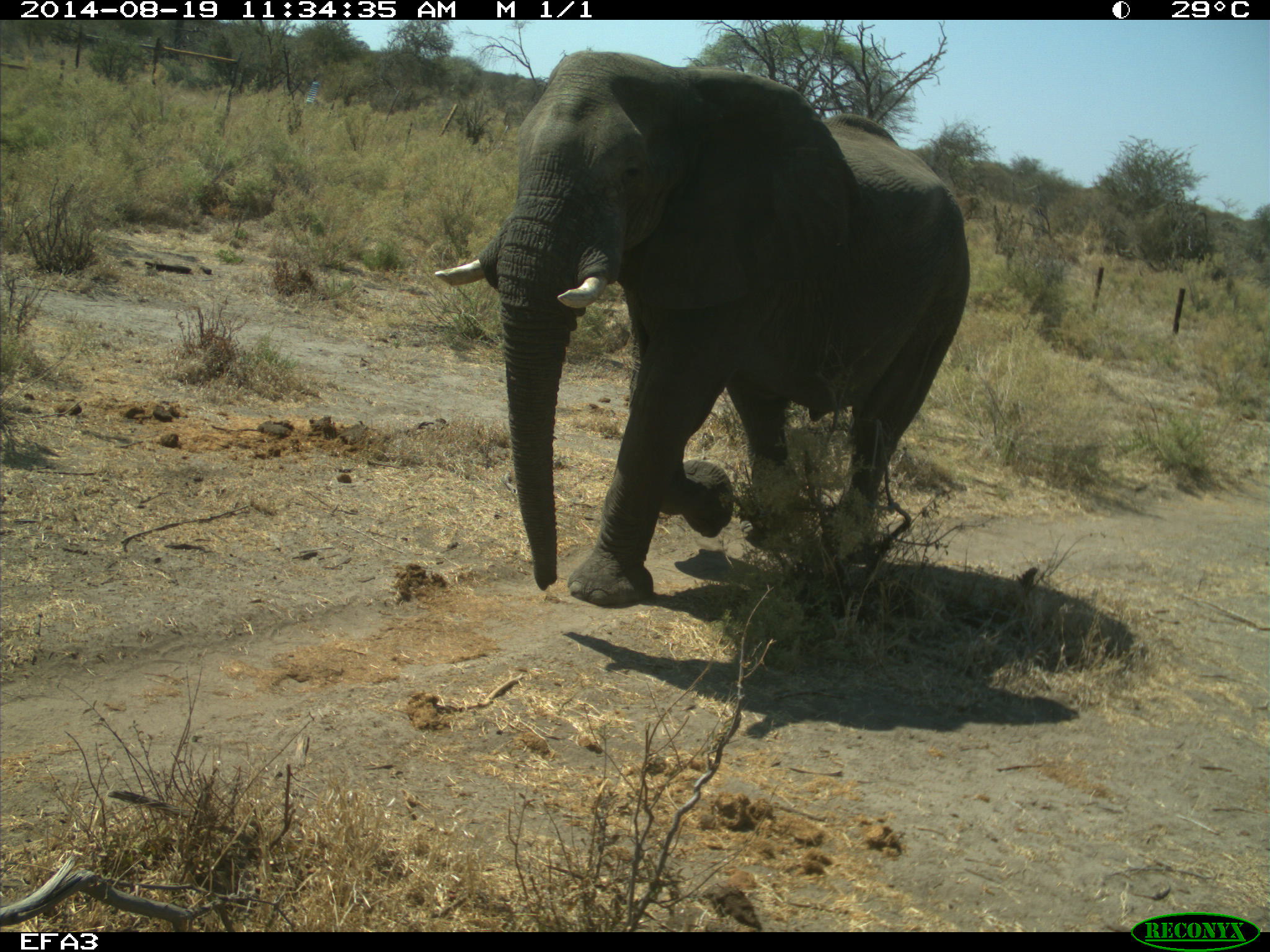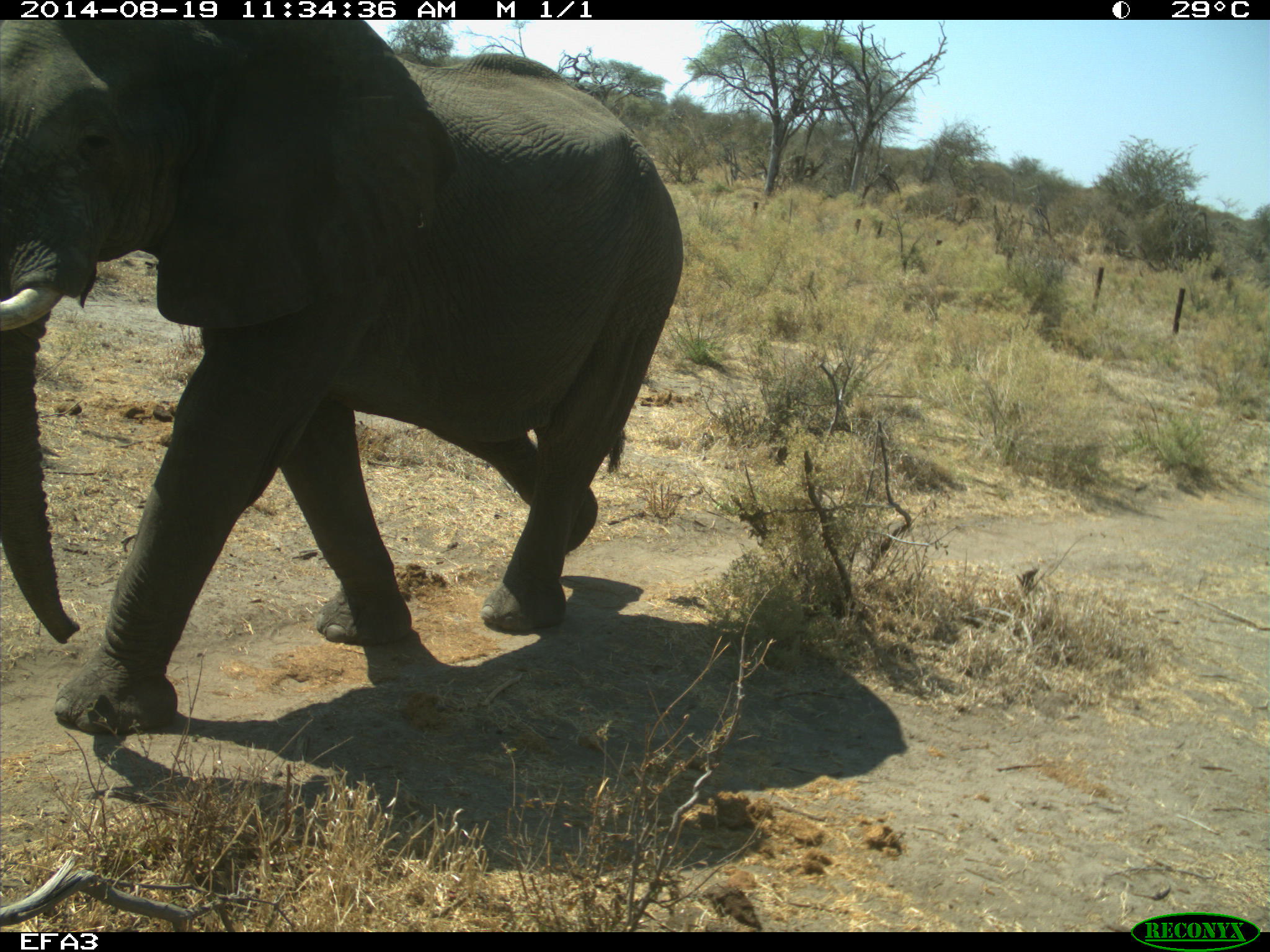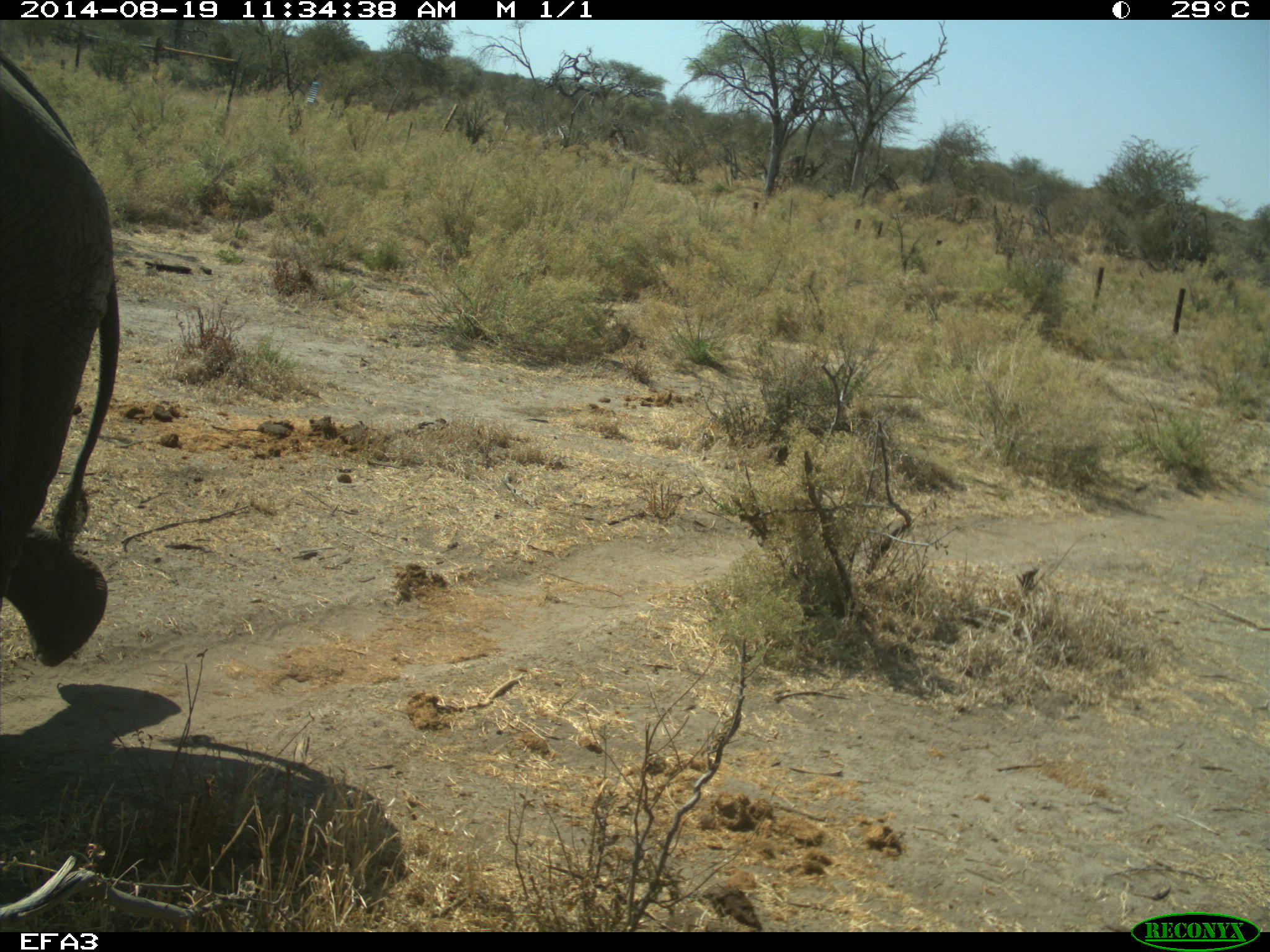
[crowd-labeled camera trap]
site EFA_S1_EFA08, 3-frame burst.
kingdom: Animalia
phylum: Chordata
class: Mammalia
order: Proboscidea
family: Elephantidae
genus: Loxodonta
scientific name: Loxodonta africana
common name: african bush elephant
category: elephant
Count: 1.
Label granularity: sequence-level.